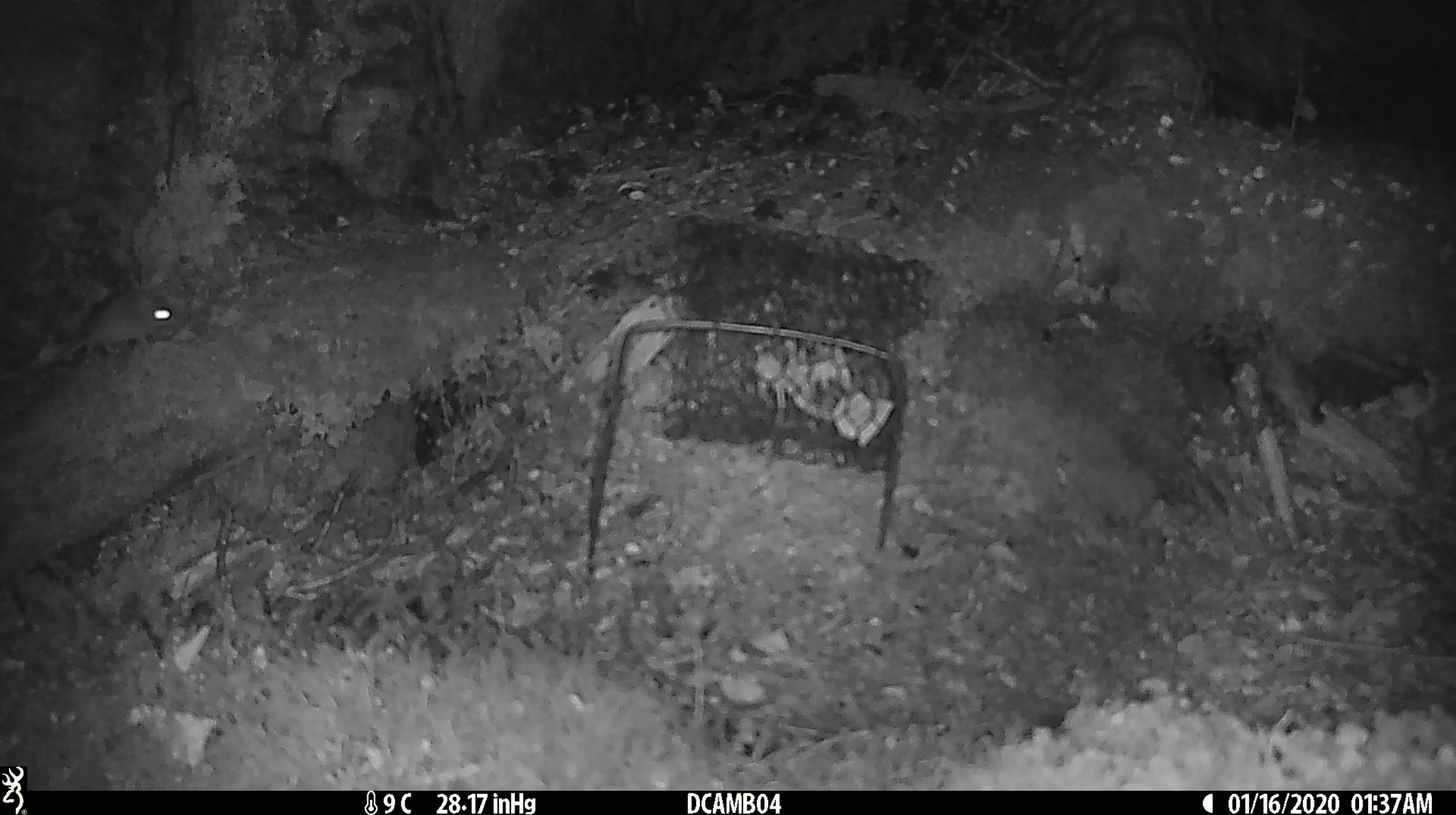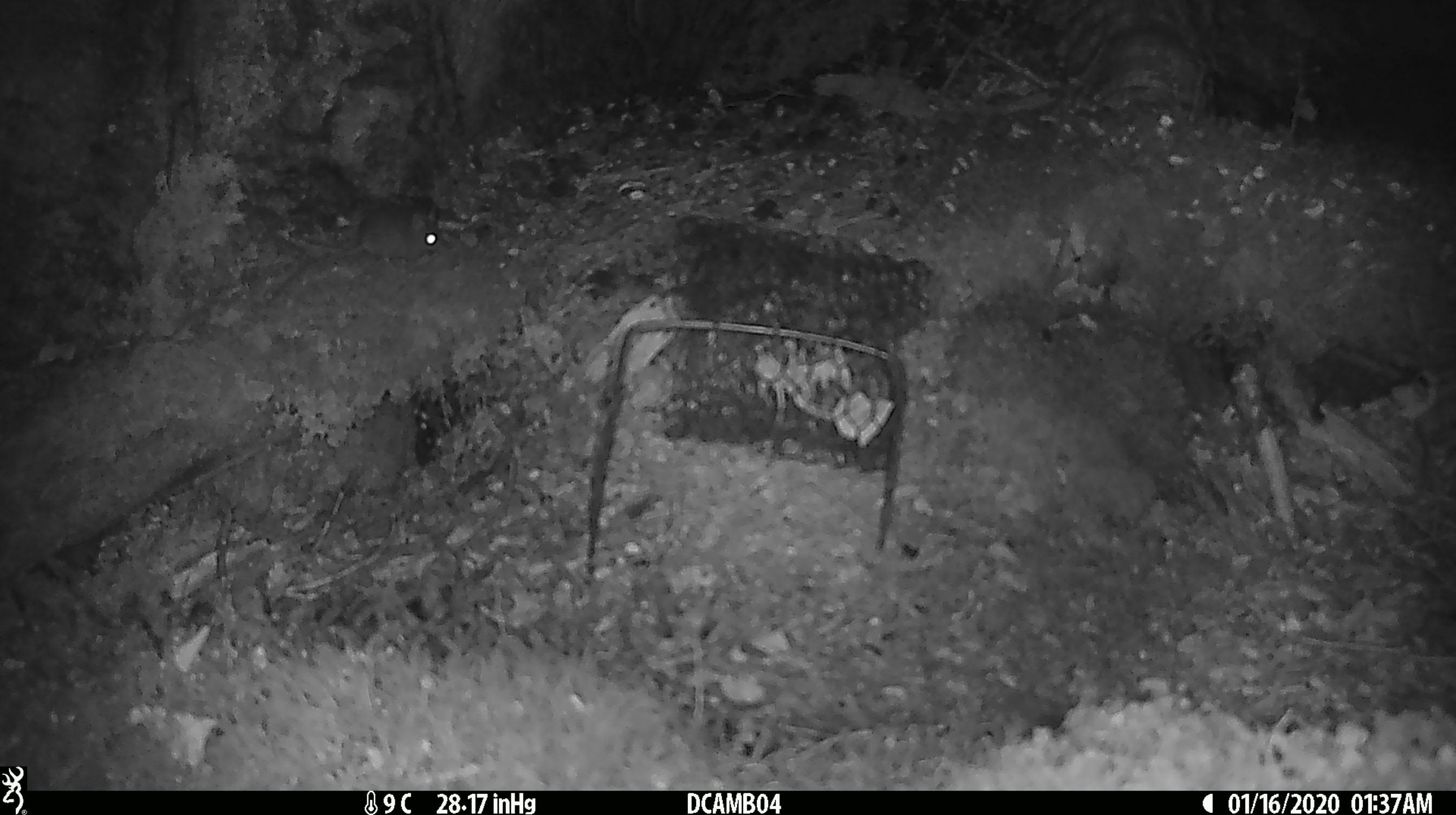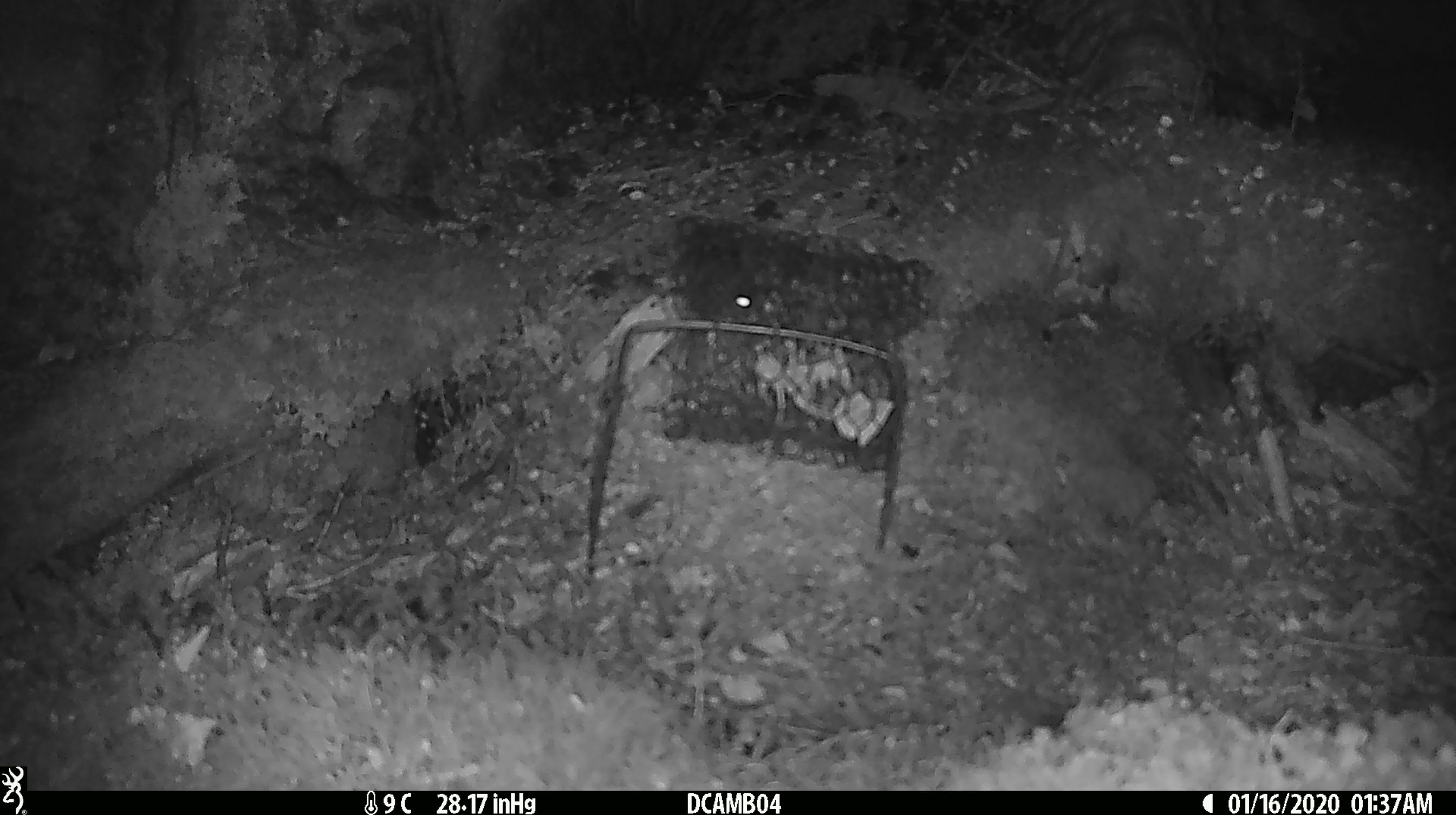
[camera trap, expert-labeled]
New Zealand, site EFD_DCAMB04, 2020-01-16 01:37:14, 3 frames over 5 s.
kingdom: Animalia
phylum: Chordata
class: Mammalia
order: Rodentia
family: Muridae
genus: Mus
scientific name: Mus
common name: mouse